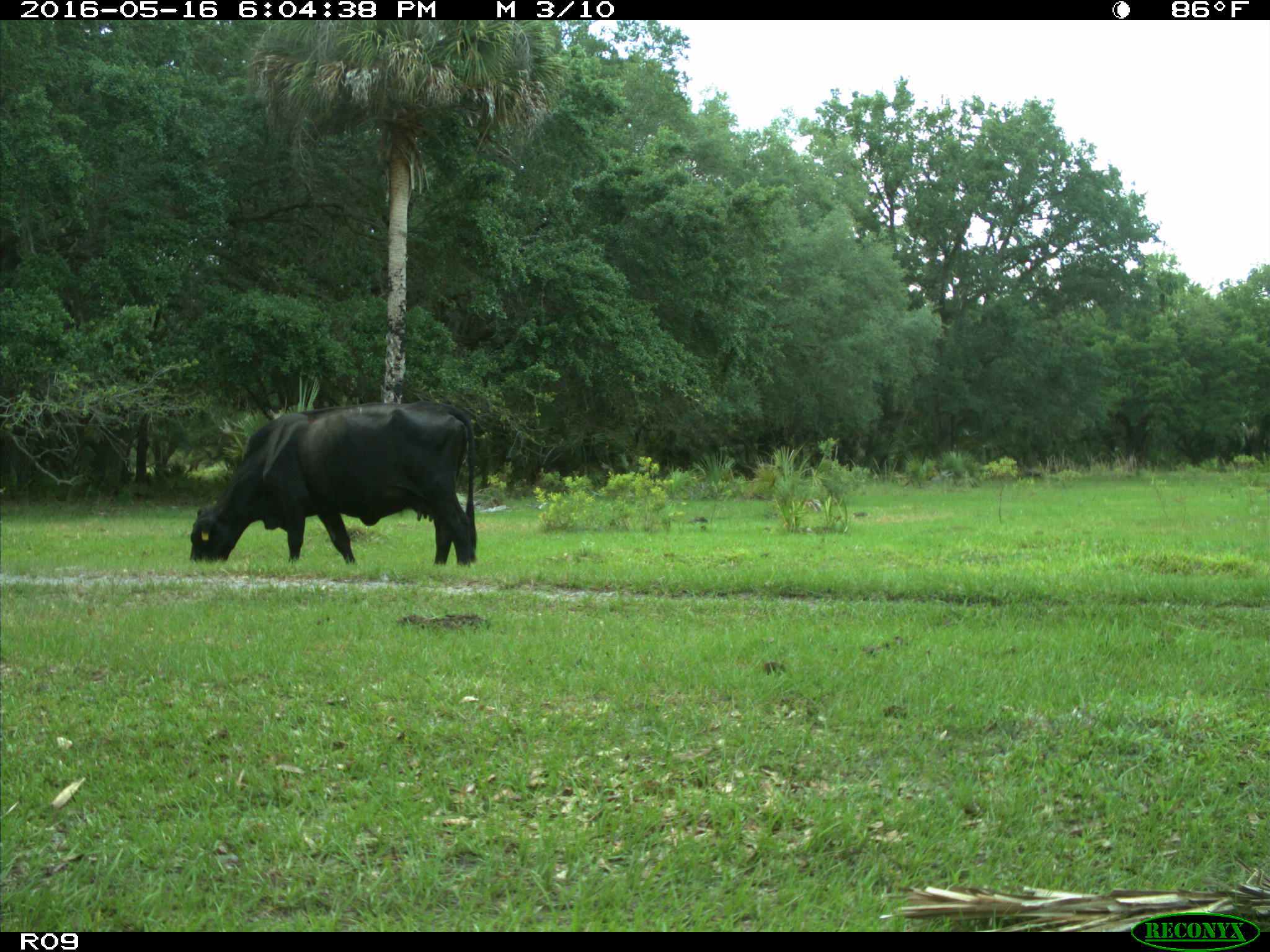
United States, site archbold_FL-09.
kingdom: Animalia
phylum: Chordata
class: Mammalia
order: Artiodactyla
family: Bovidae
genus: Bos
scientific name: Bos taurus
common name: domestic cow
Bos taurus (domestic cow).